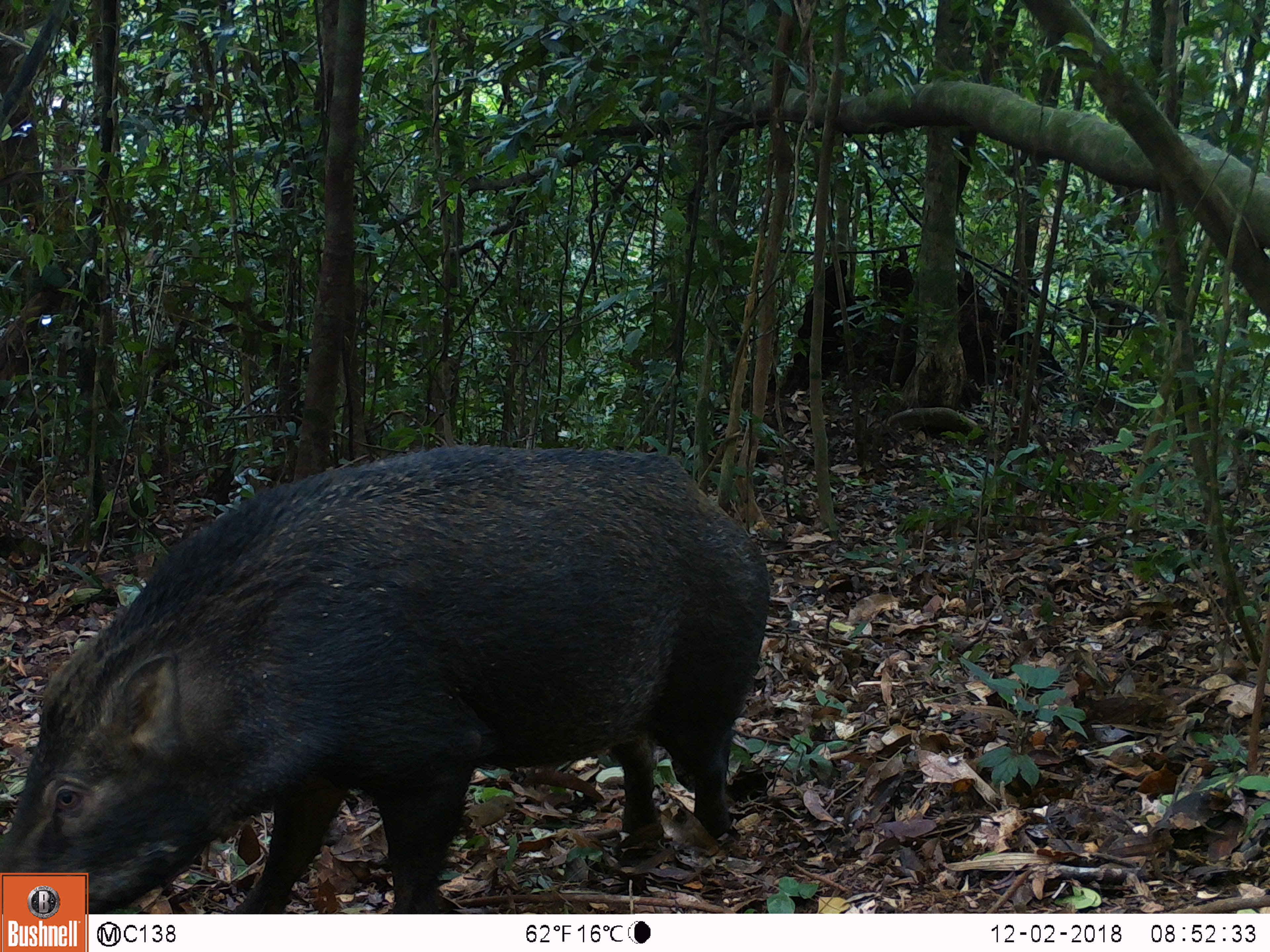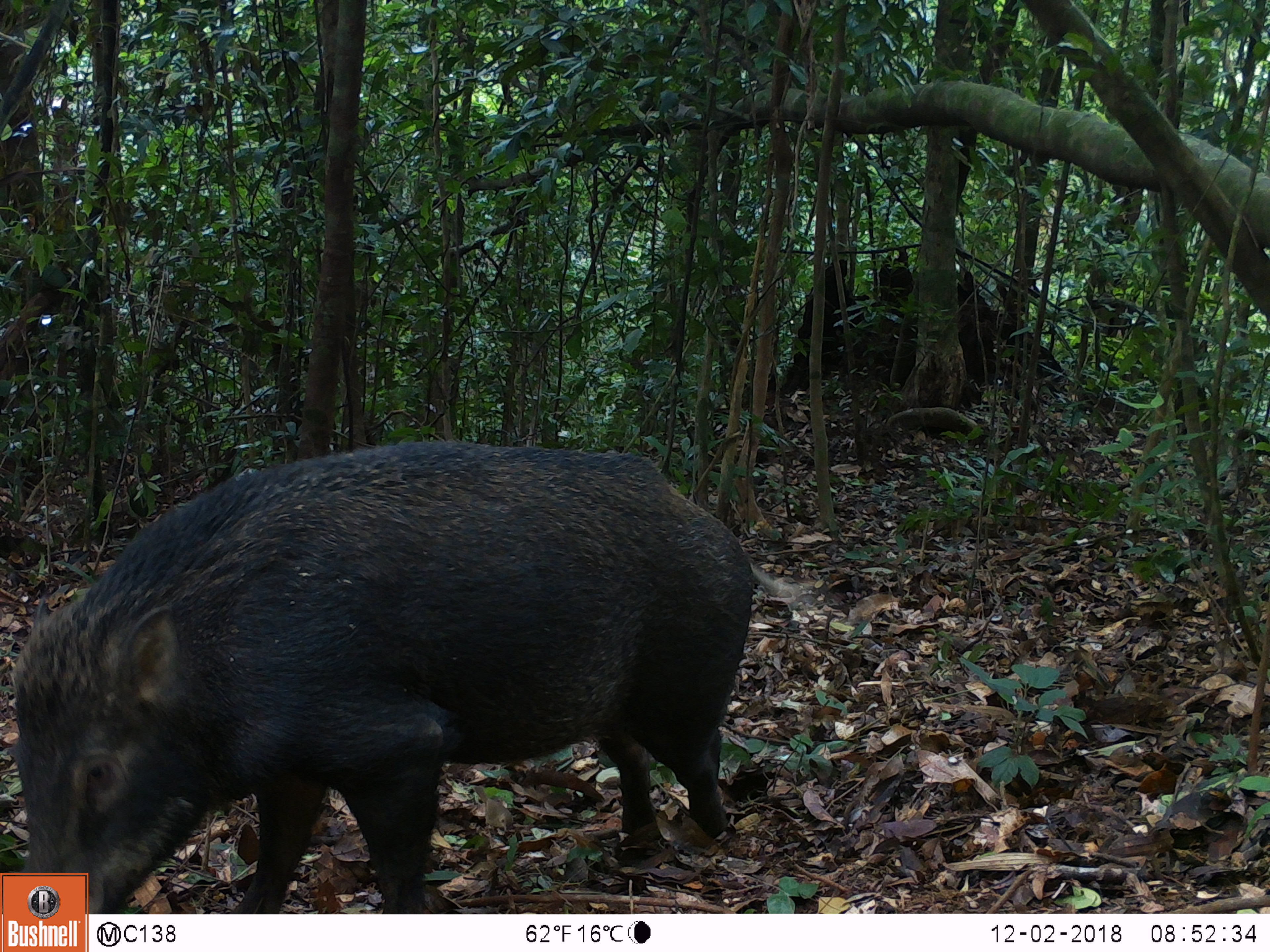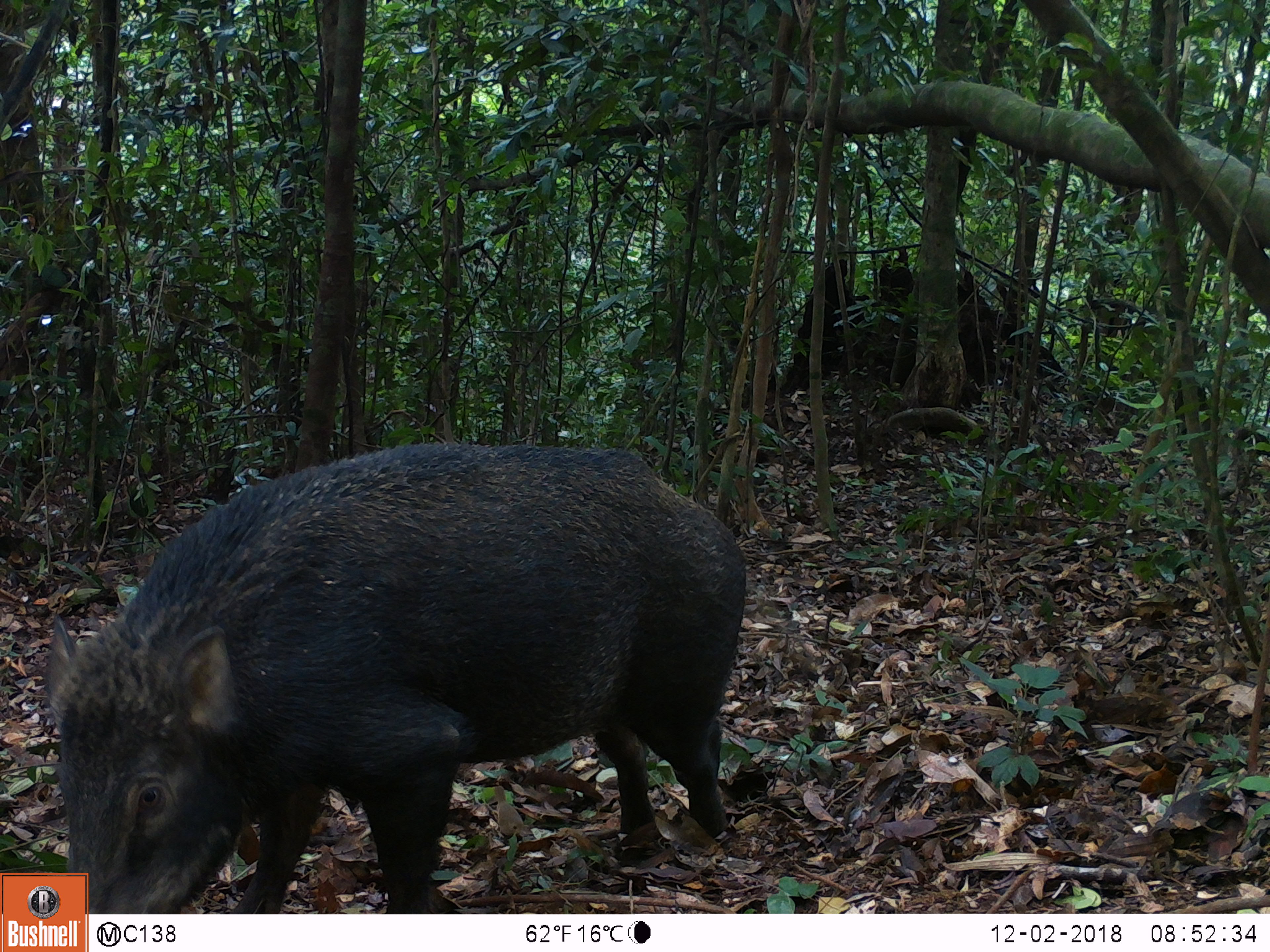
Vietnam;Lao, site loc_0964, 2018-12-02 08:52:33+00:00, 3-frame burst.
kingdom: Animalia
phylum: Chordata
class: Mammalia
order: Artiodactyla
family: Suidae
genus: Sus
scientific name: Sus scrofa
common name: eurasian wild pig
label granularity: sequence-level